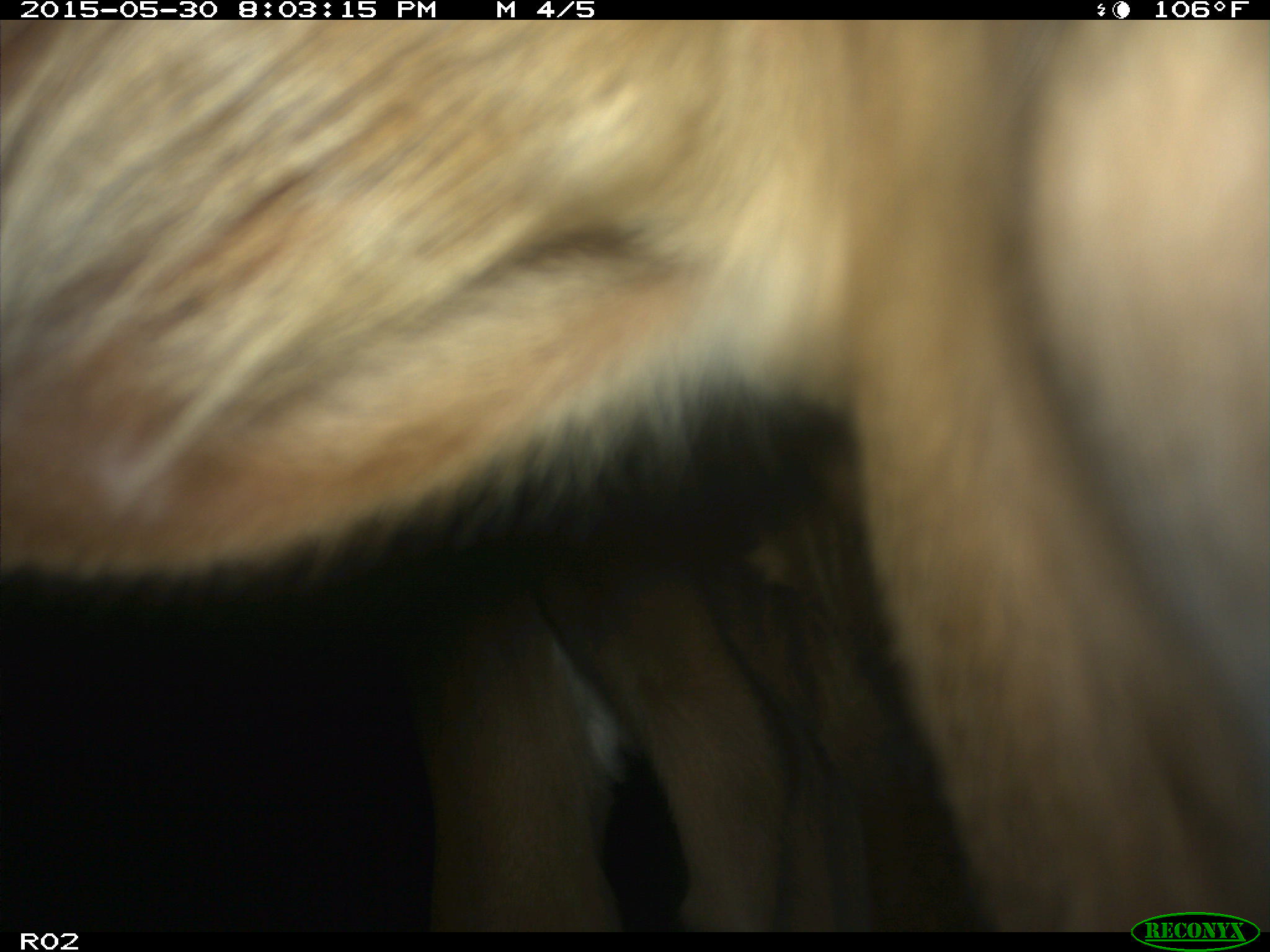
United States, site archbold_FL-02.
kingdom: Animalia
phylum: Chordata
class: Mammalia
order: Artiodactyla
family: Bovidae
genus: Bos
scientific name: Bos taurus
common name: domestic cow